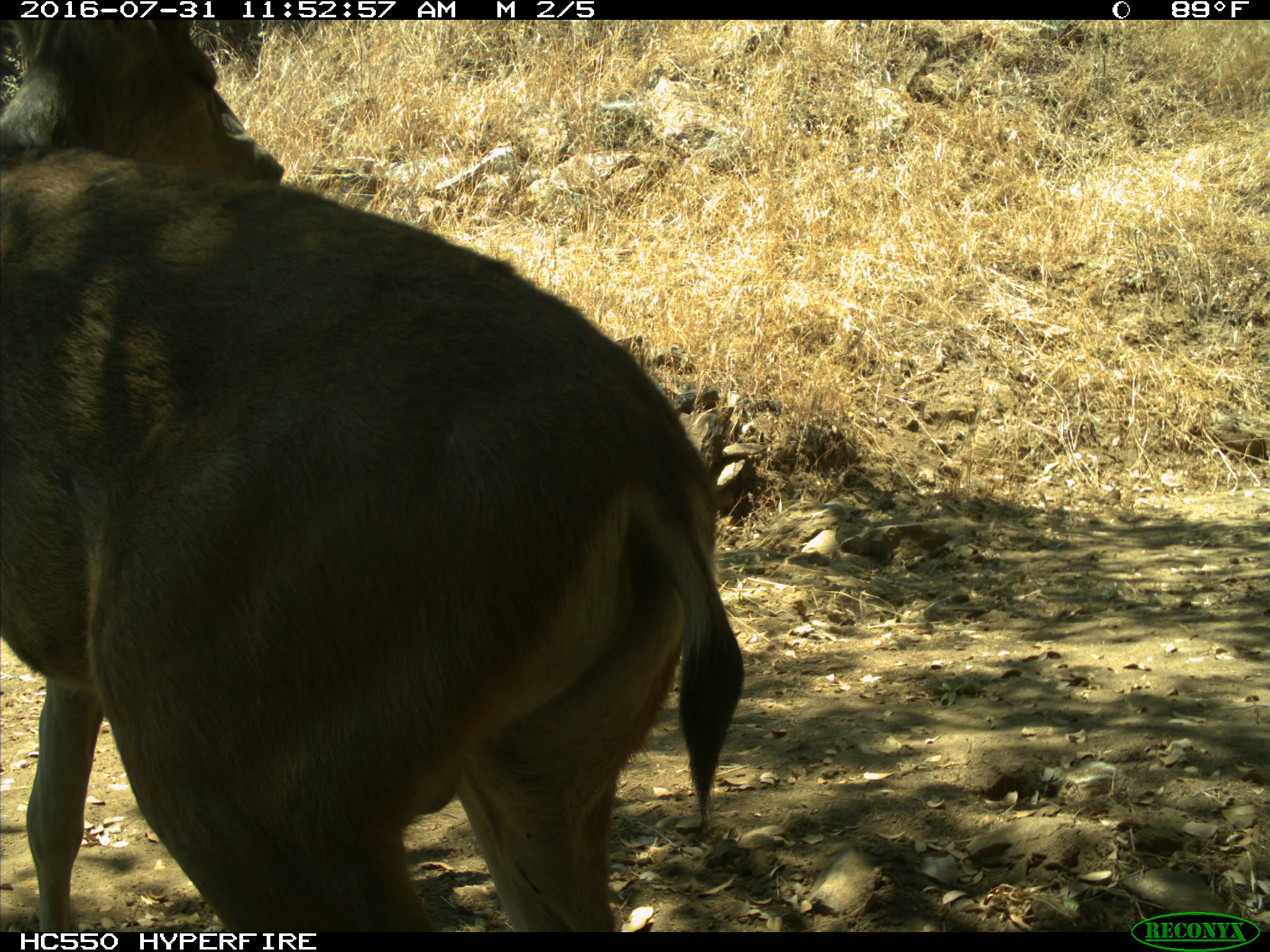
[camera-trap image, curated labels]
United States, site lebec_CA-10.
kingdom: Animalia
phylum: Chordata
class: Mammalia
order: Artiodactyla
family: Cervidae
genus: Odocoileus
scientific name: Odocoileus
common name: deer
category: unidentified deer